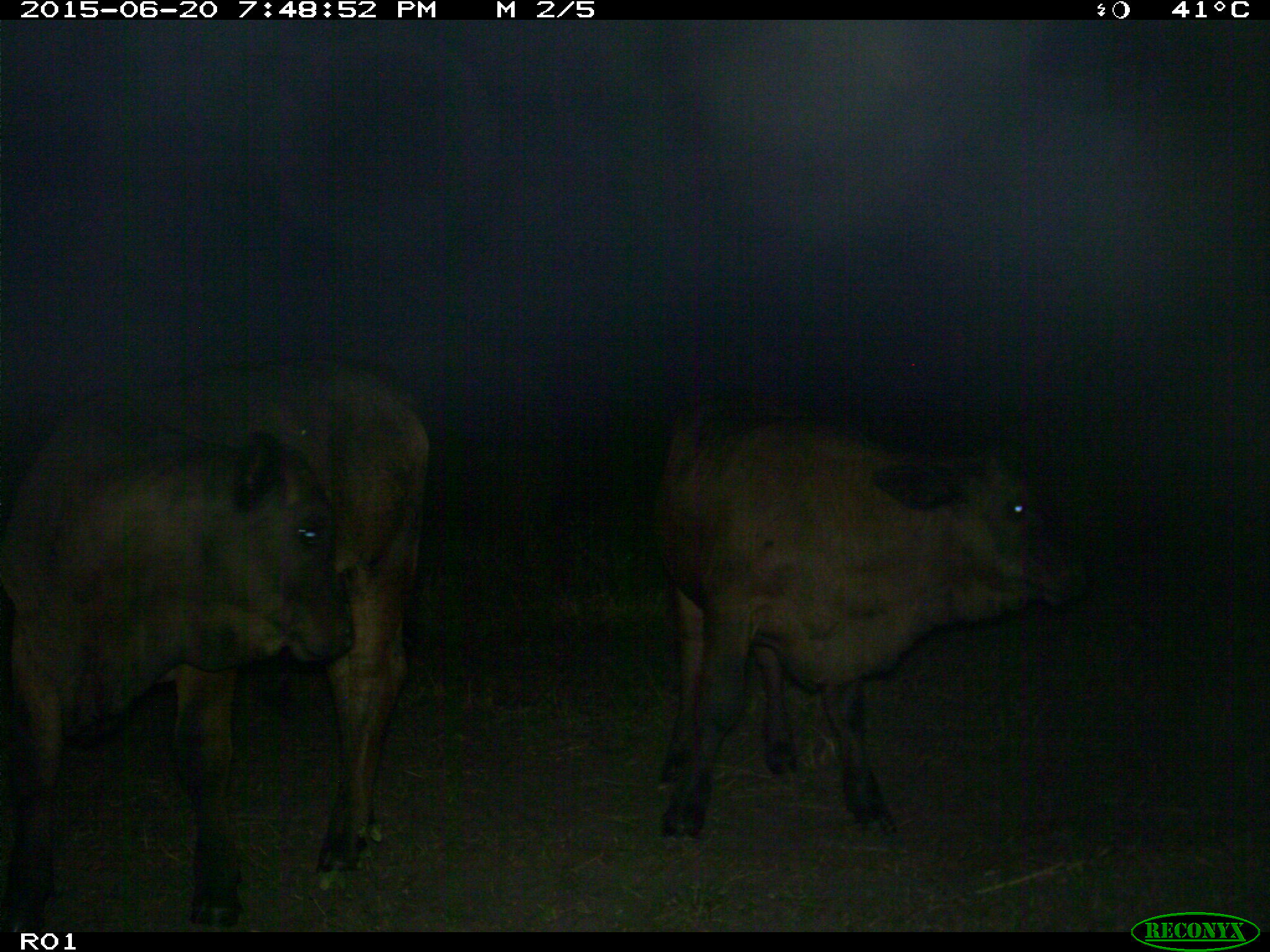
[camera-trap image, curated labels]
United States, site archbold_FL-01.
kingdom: Animalia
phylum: Chordata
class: Mammalia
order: Artiodactyla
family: Bovidae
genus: Bos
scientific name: Bos taurus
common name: domestic cow